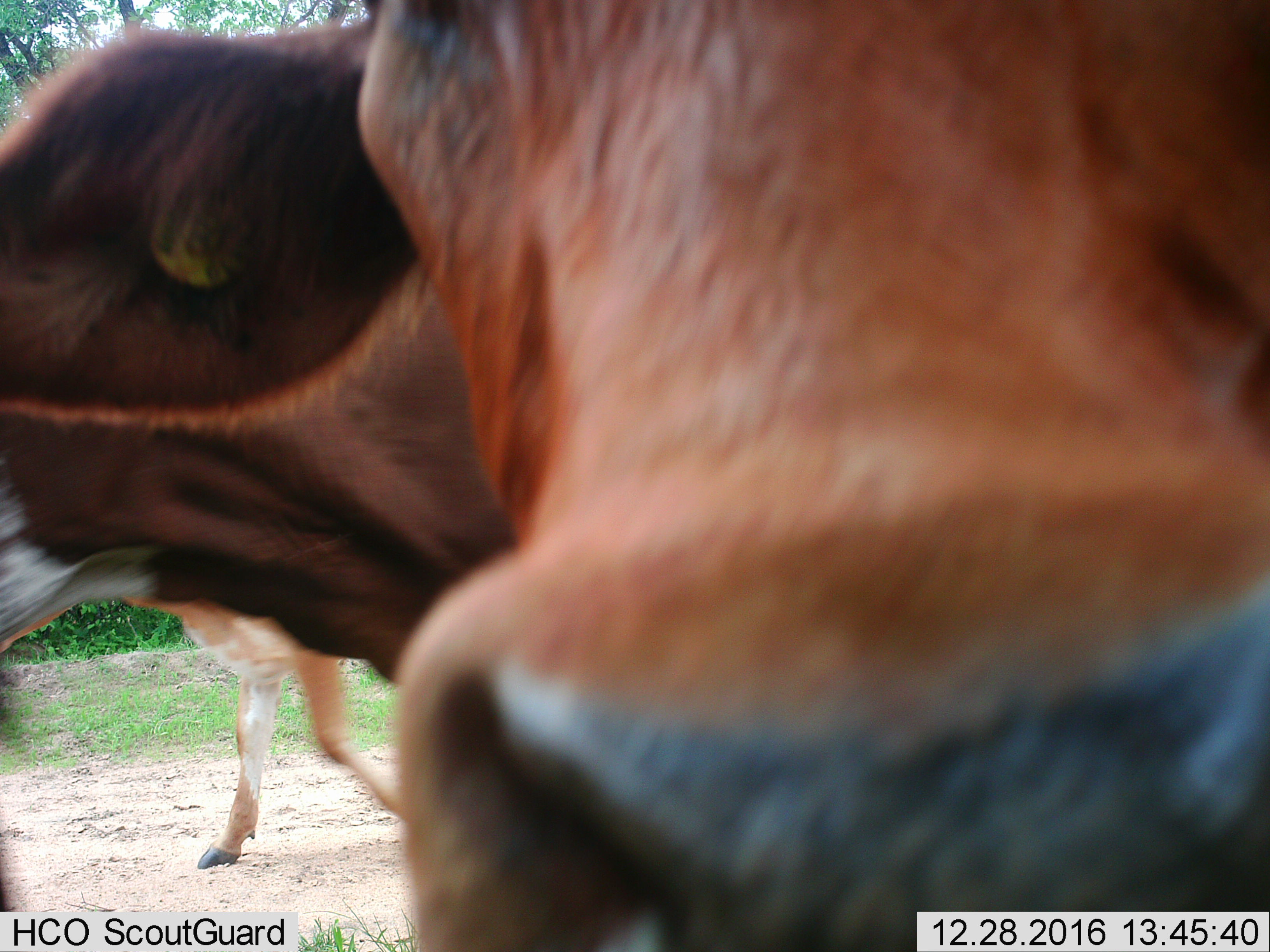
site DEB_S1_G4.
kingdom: Animalia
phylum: Chordata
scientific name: Vertebrata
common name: domestic animal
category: domesticanimal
Domesticanimal (domestic animal) (Vertebrata), count 2. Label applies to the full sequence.